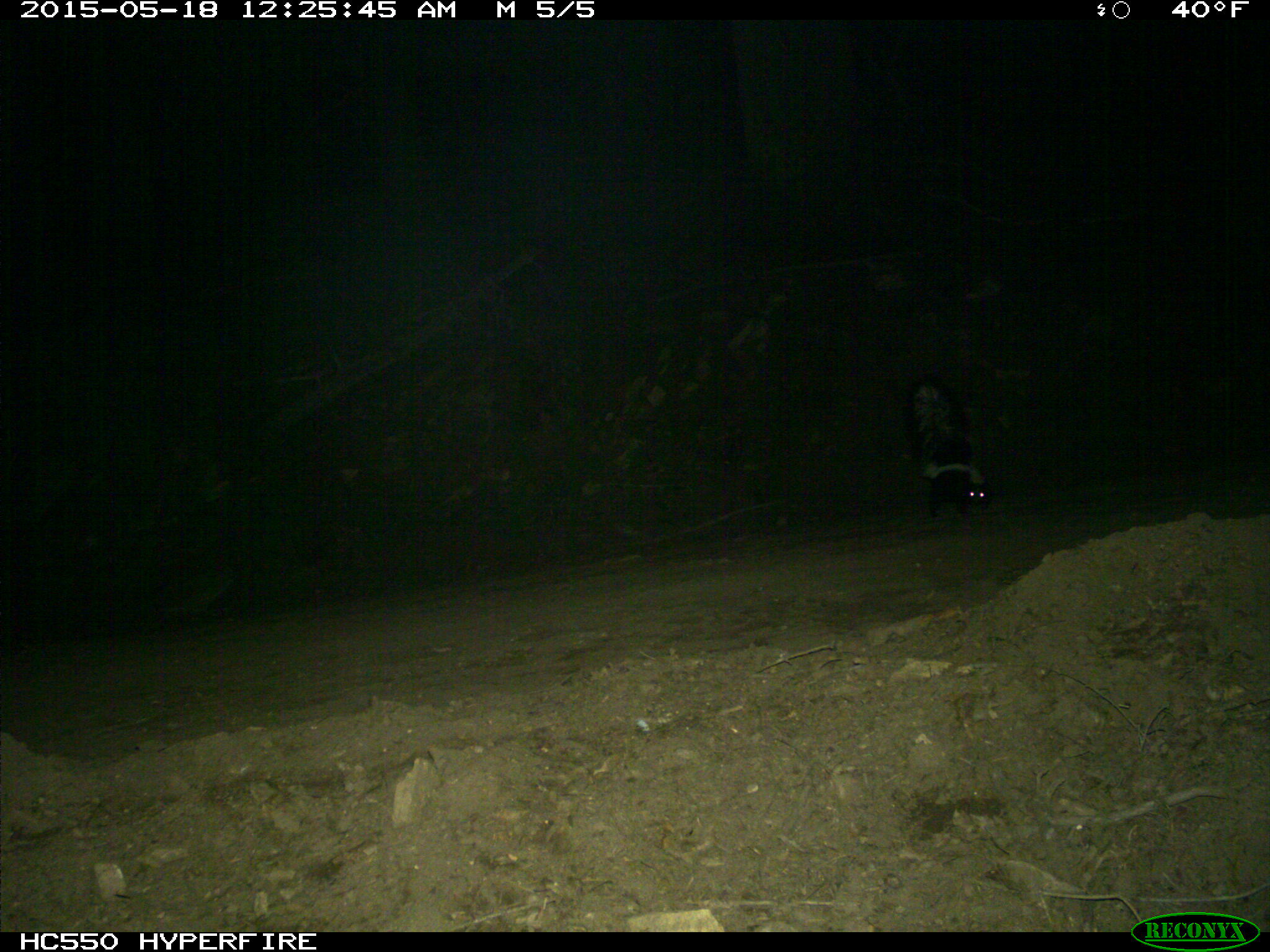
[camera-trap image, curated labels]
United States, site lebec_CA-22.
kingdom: Animalia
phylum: Chordata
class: Mammalia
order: Carnivora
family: Mephitidae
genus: Mephitis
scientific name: Mephitis mephitis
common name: striped skunk